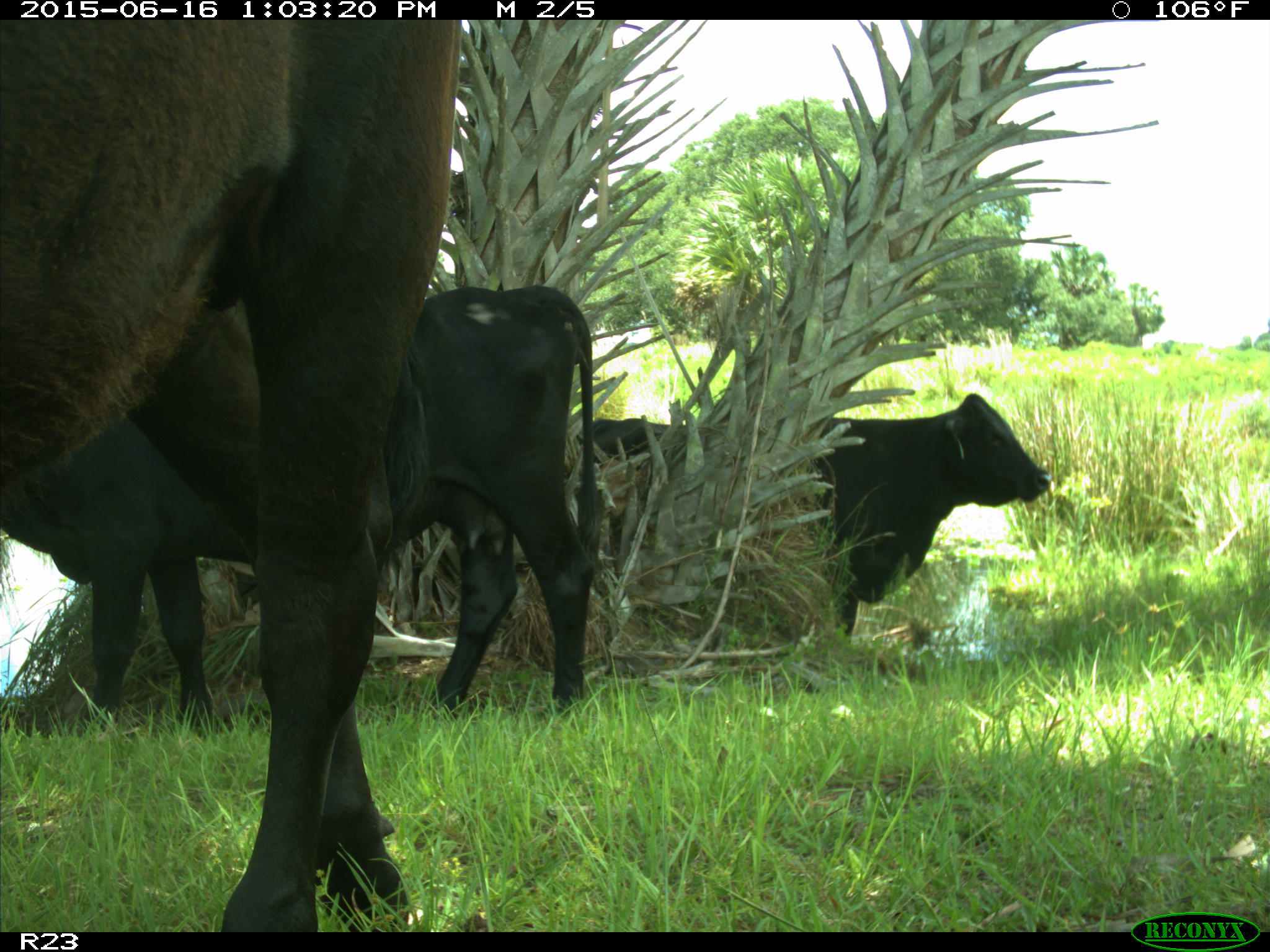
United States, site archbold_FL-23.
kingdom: Animalia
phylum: Chordata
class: Mammalia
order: Artiodactyla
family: Bovidae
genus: Bos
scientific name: Bos taurus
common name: domestic cow